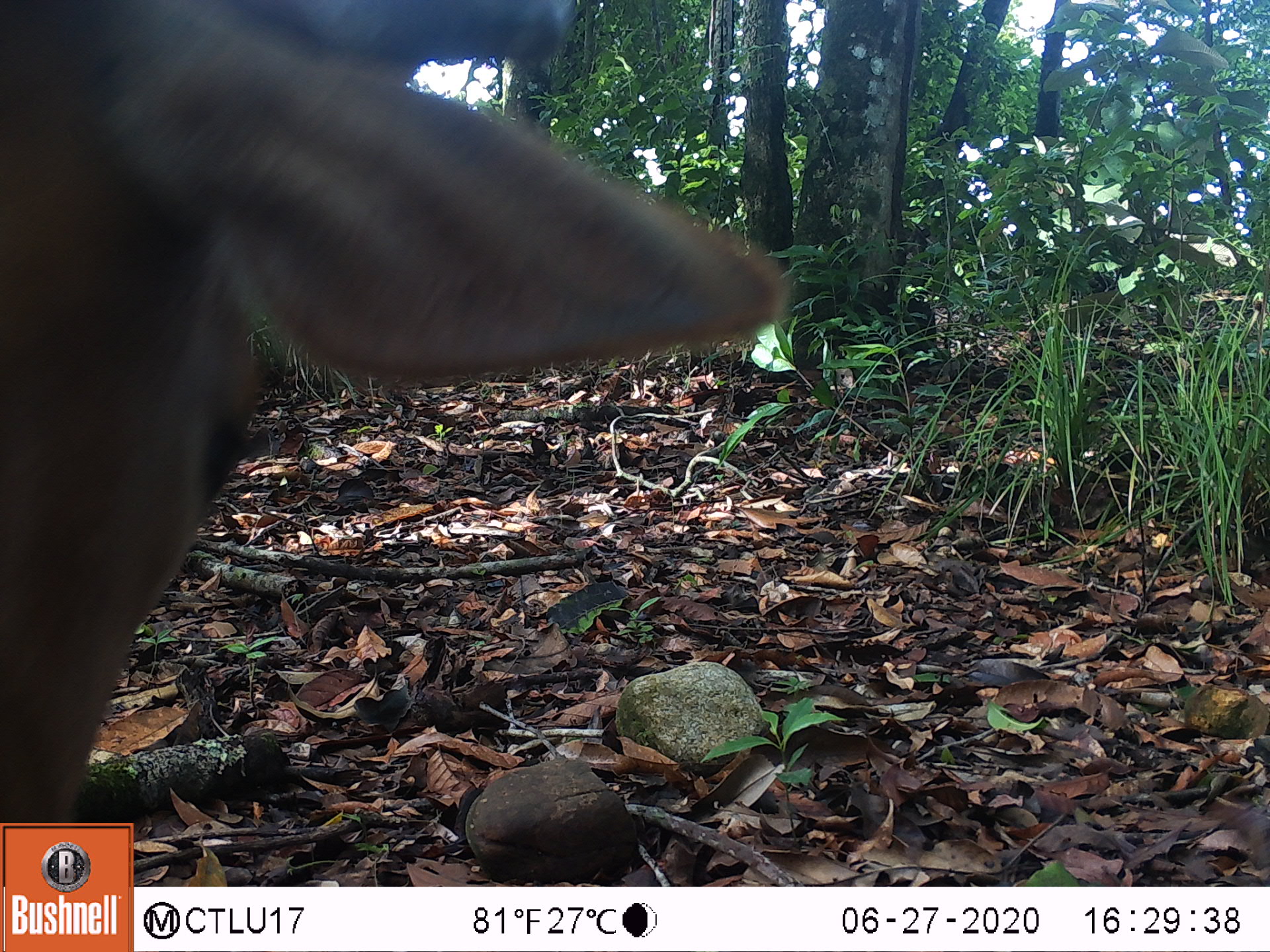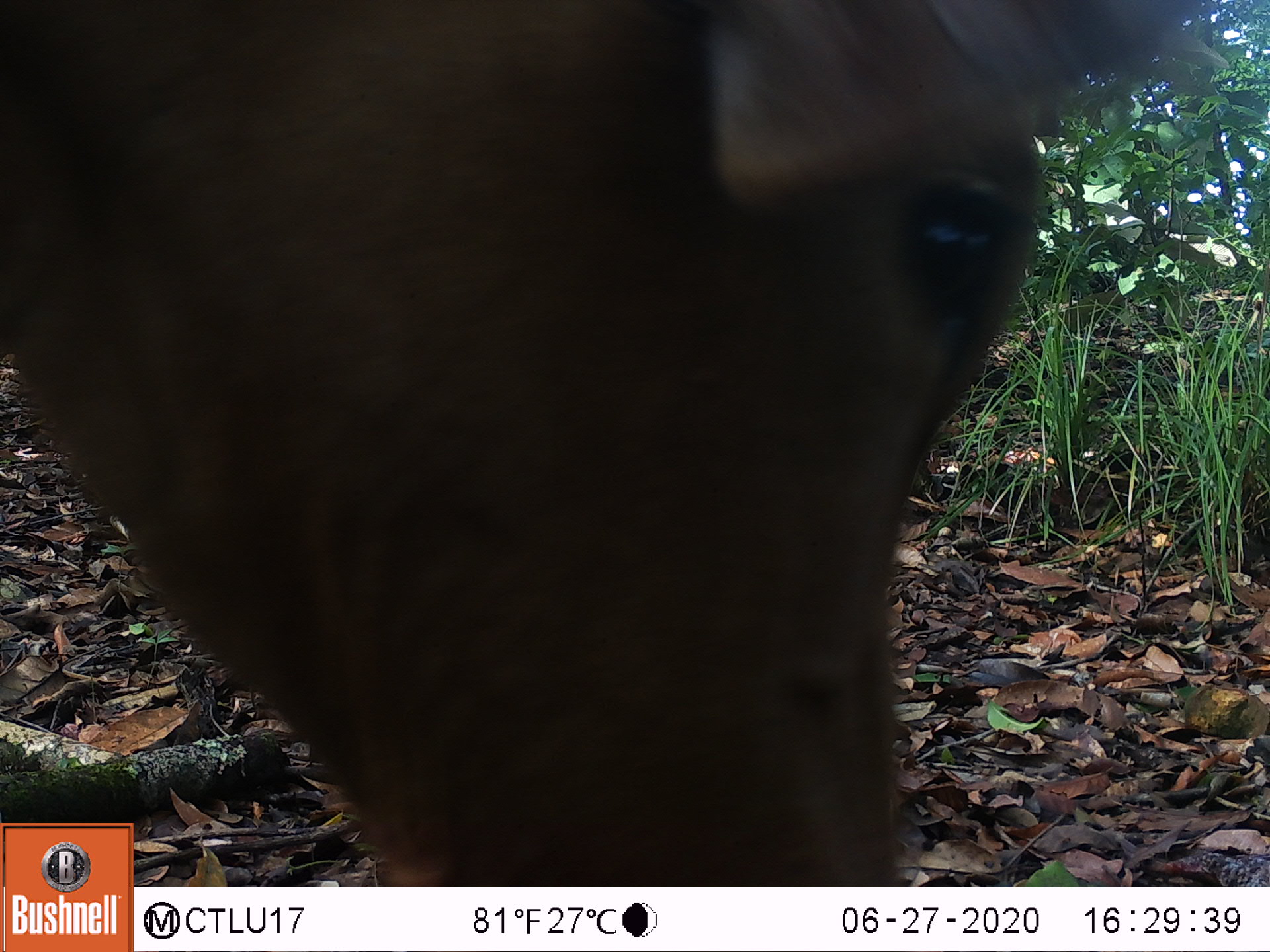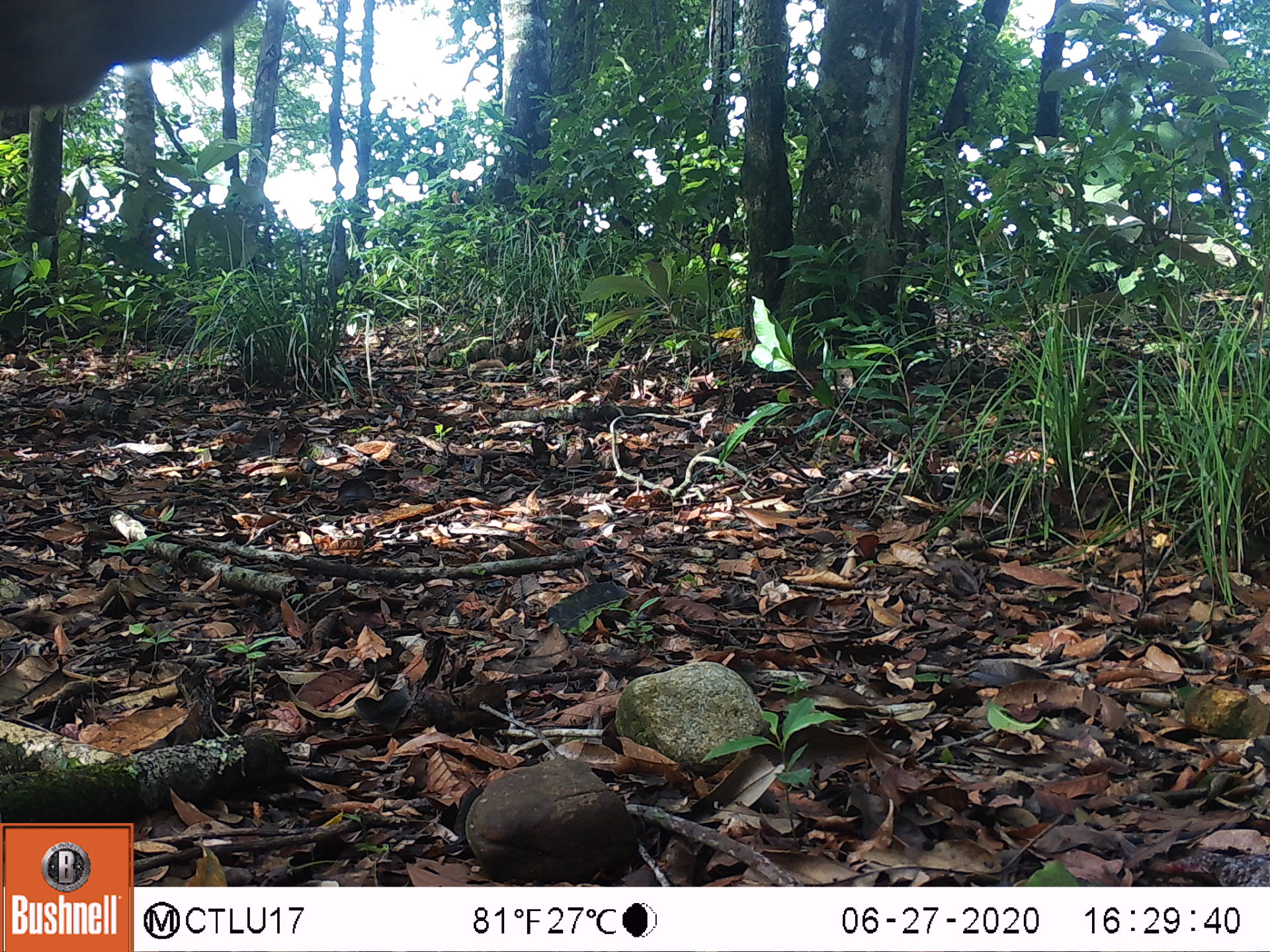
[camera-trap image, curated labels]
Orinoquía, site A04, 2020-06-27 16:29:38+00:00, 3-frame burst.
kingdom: Animalia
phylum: Chordata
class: Mammalia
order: Artiodactyla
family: Bovidae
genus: Bos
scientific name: Bos taurus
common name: cow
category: cattle